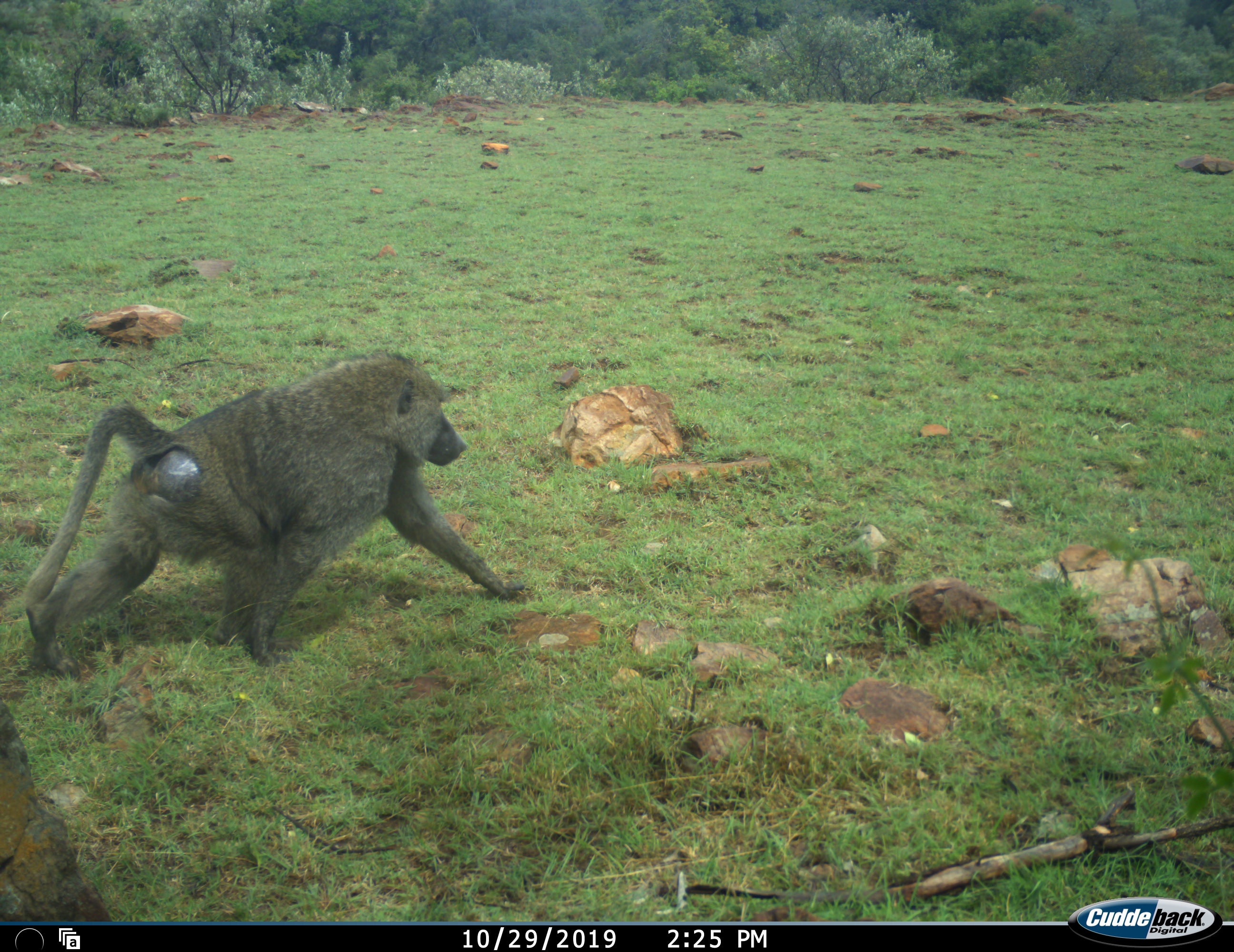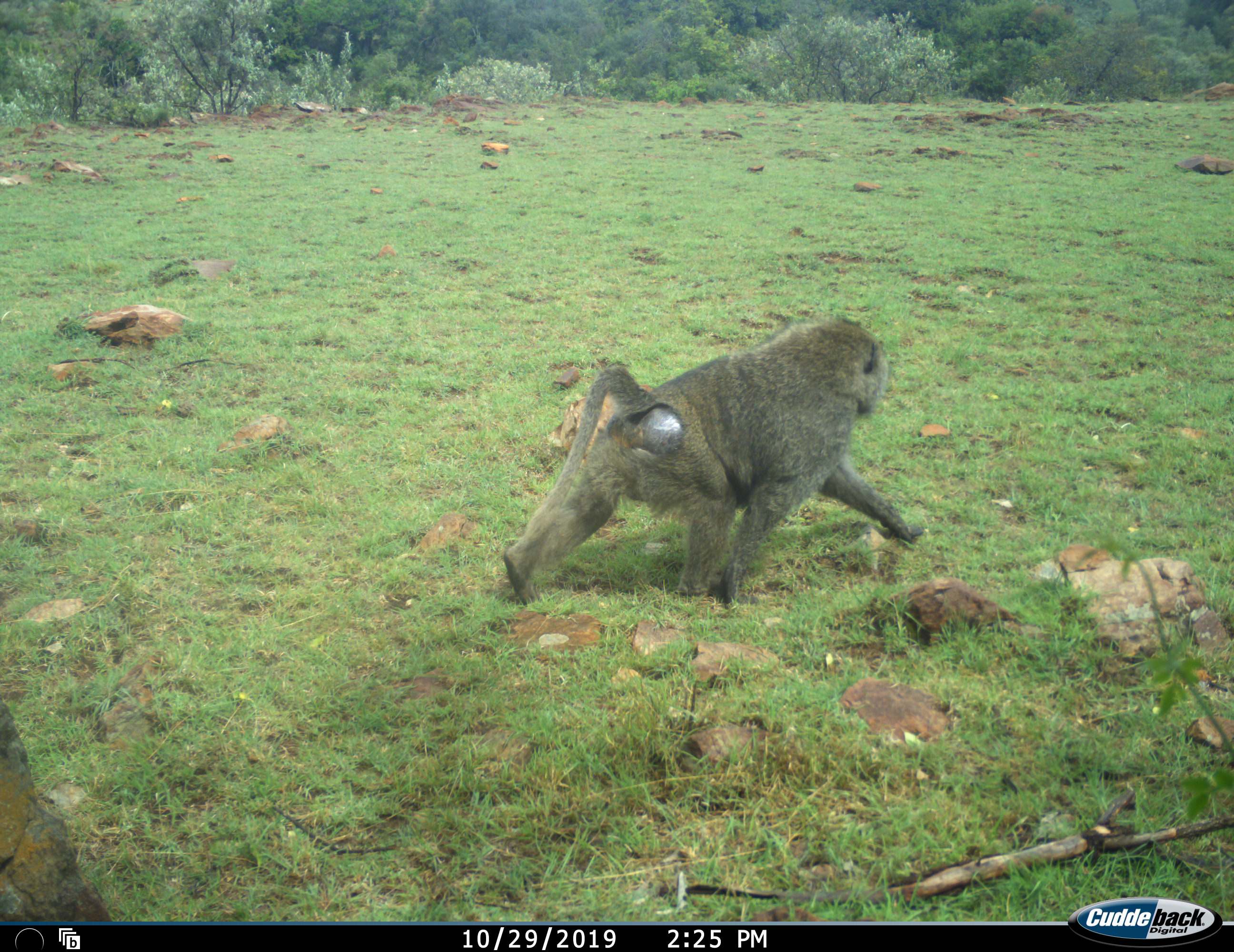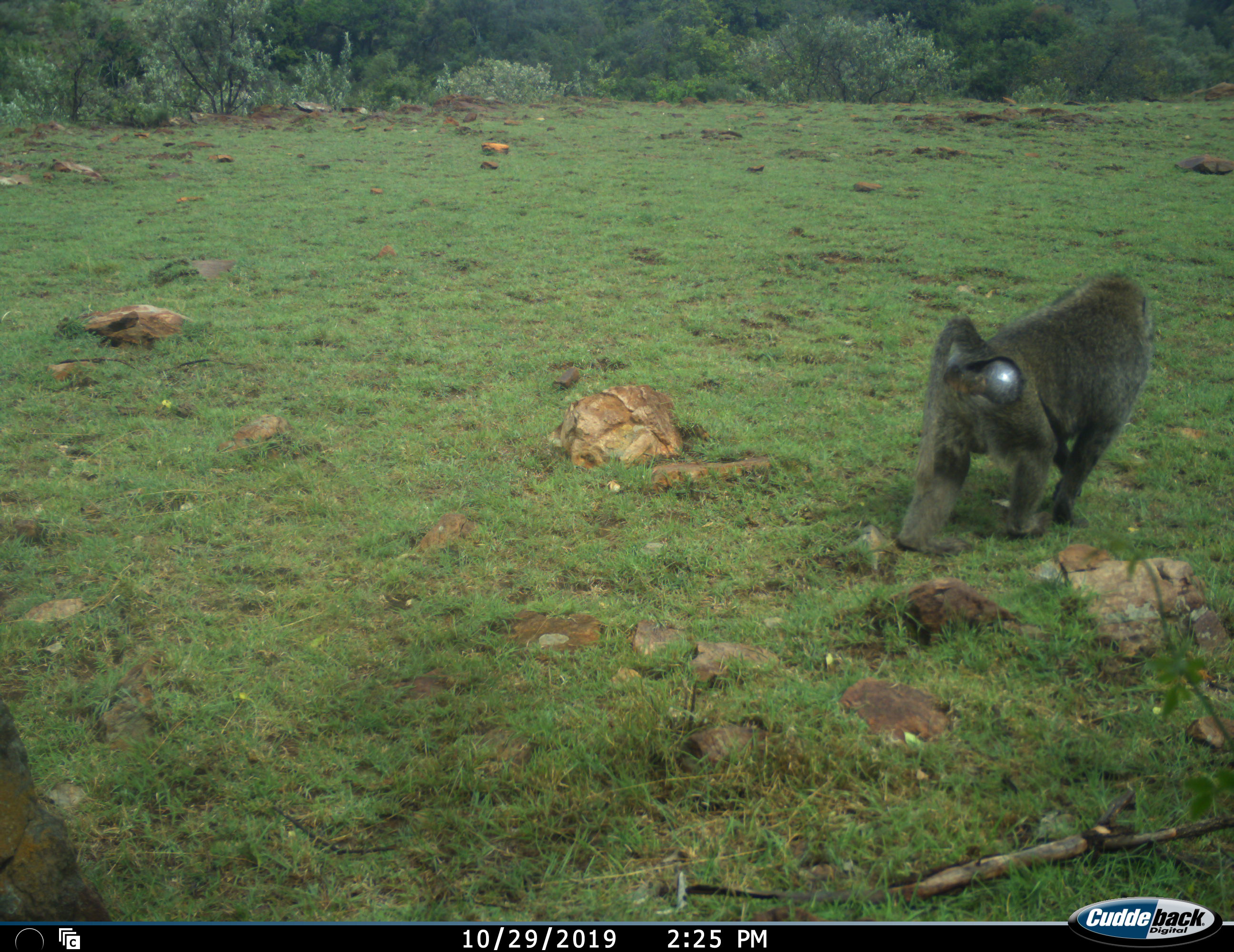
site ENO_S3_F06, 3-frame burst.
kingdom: Animalia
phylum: Chordata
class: Mammalia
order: Primates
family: Cercopithecidae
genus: Papio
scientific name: Papio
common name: baboon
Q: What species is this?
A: Baboon (Papio).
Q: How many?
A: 1.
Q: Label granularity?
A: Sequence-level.